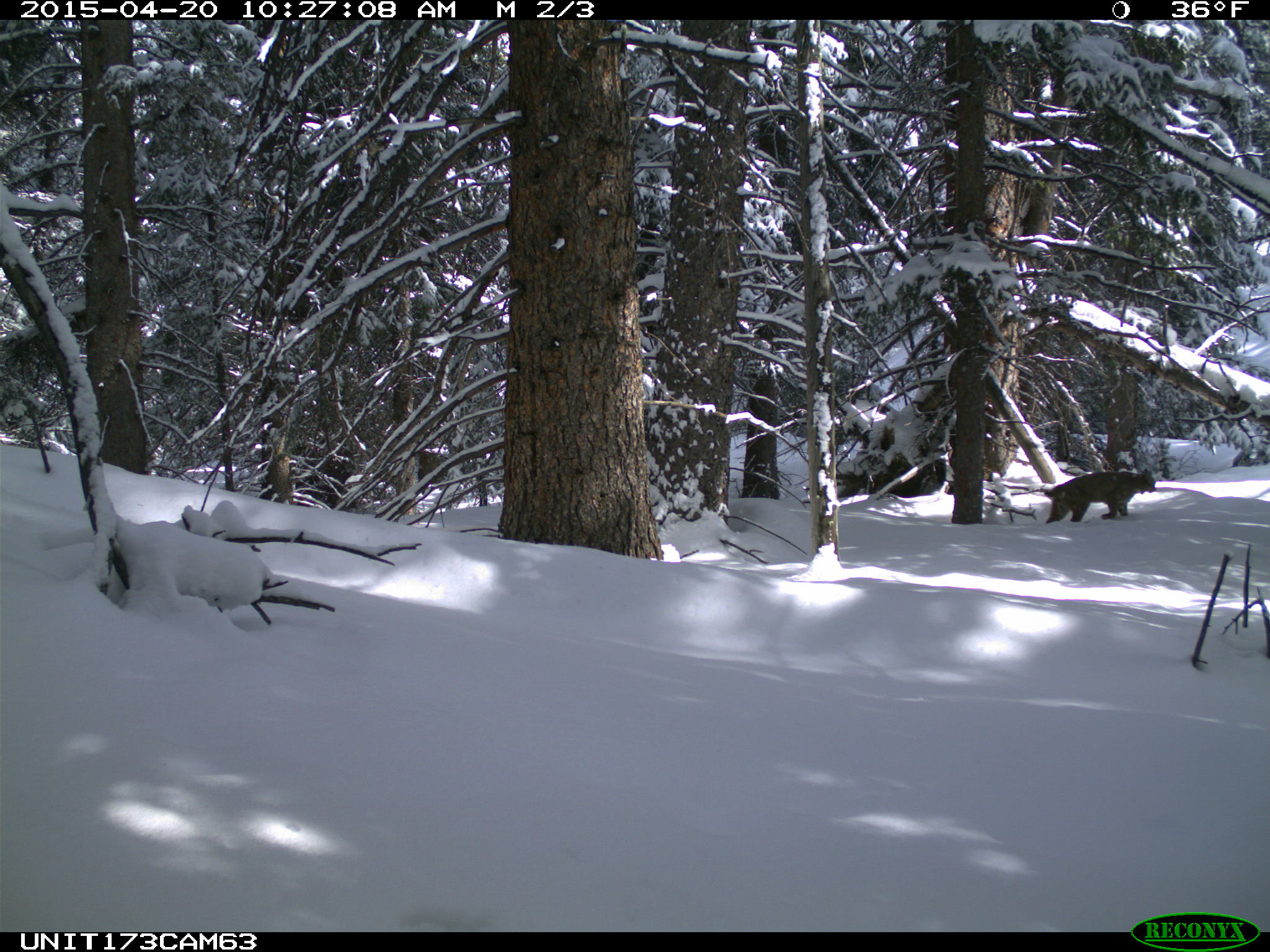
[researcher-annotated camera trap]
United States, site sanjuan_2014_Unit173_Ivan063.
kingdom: Animalia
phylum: Chordata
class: Mammalia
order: Carnivora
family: Felidae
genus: Lynx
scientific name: Lynx rufus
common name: bobcat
Lynx rufus (bobcat).